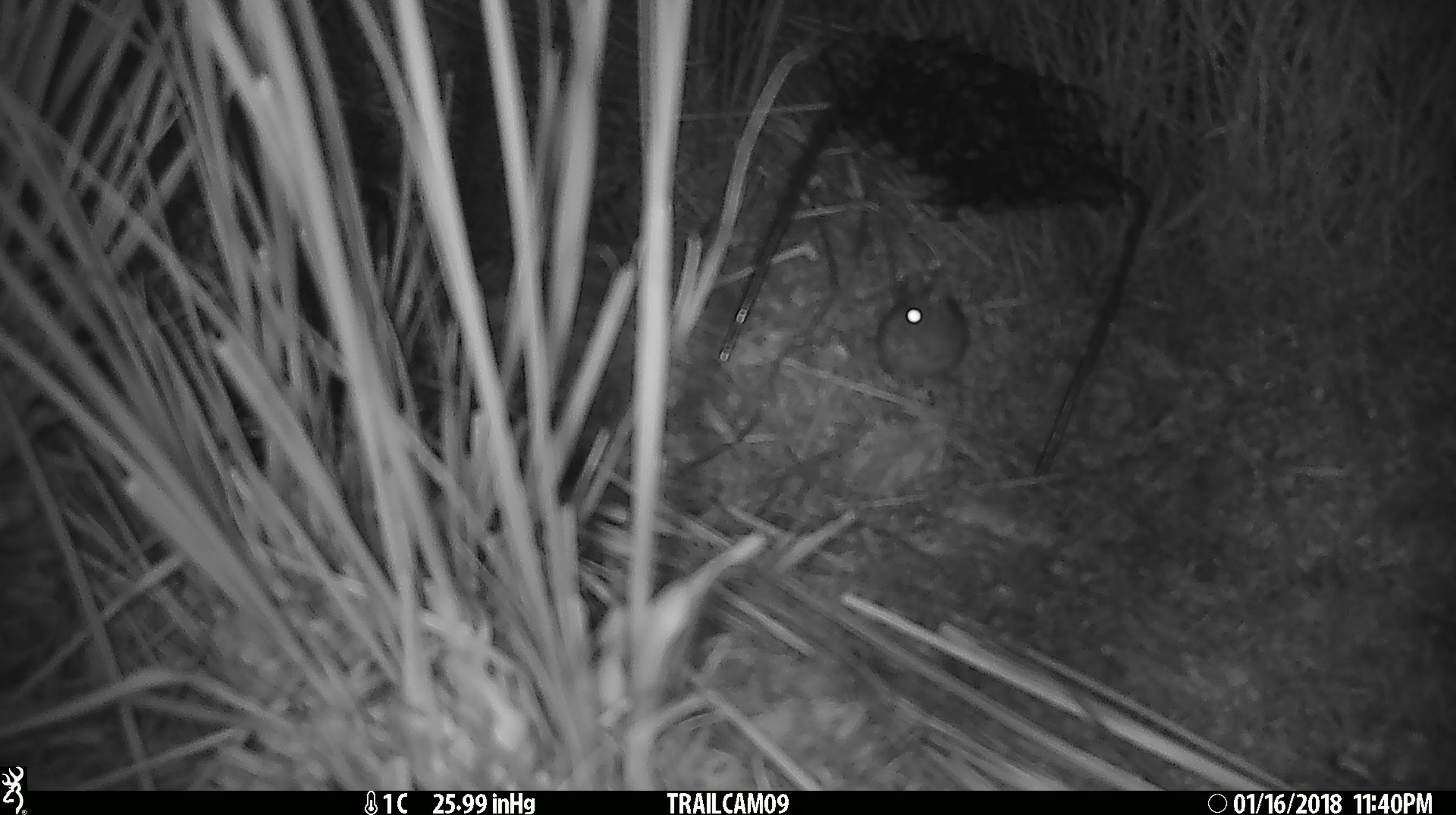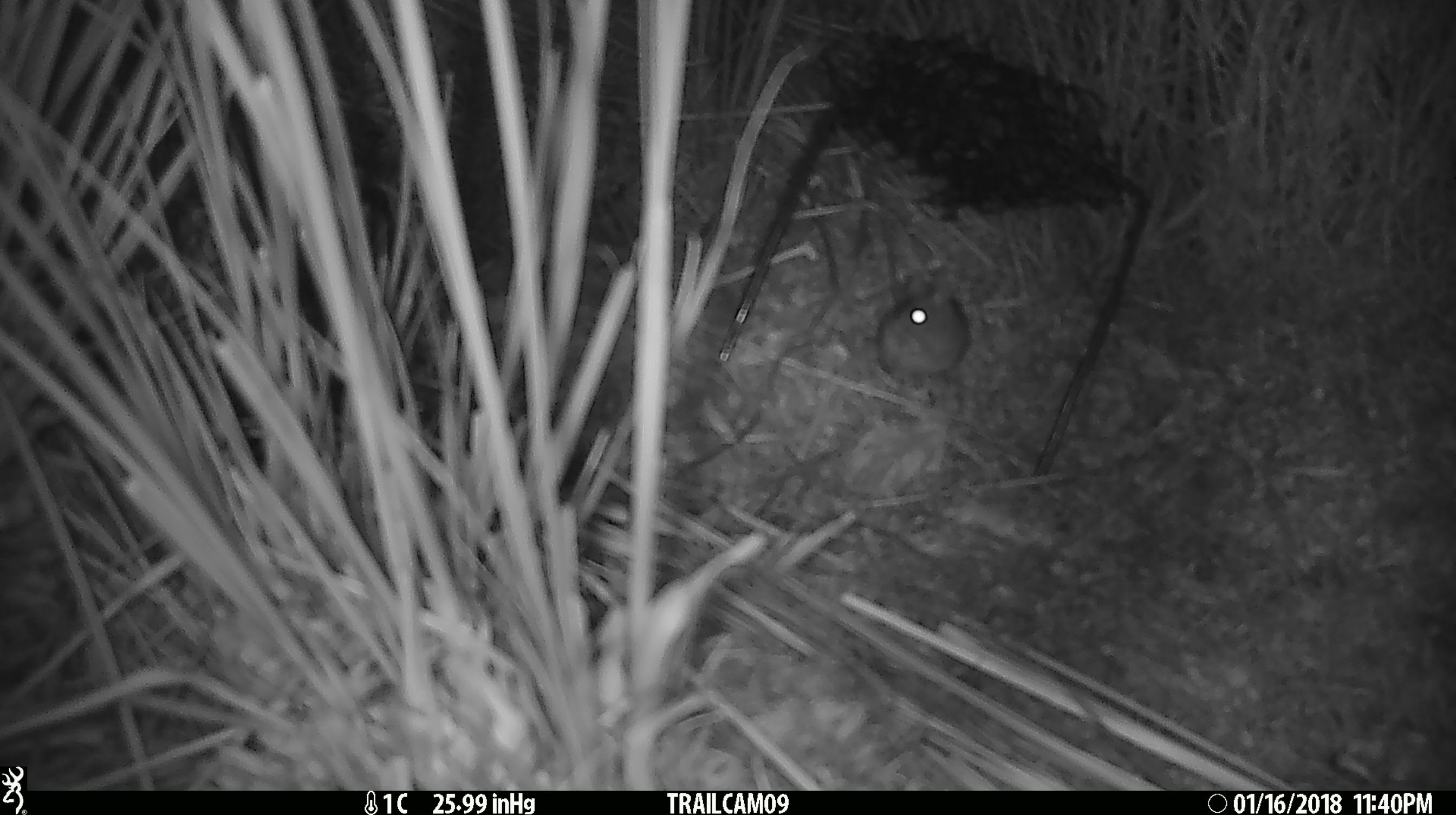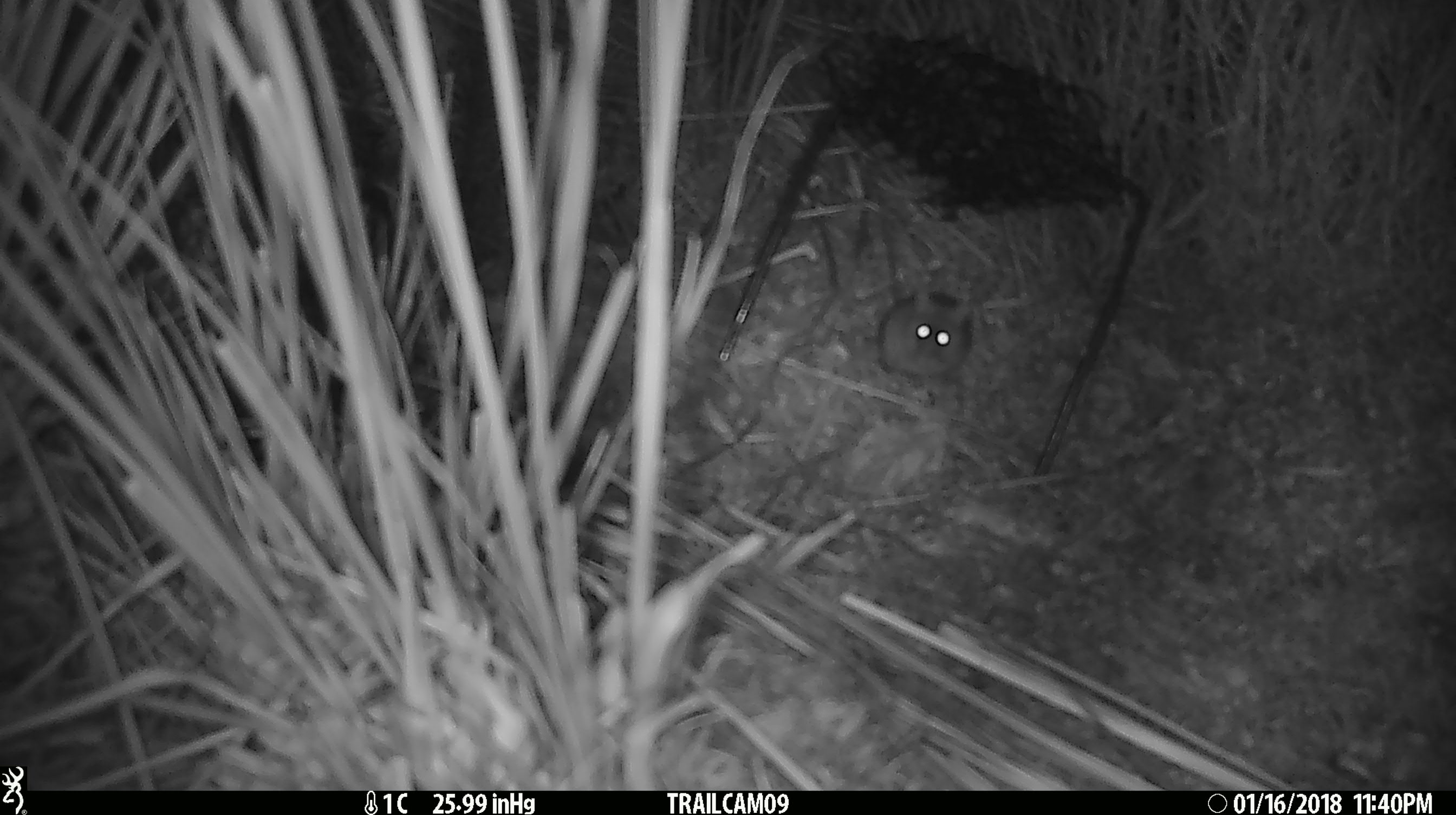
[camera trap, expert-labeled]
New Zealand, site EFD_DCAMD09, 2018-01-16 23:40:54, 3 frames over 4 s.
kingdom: Animalia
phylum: Chordata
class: Mammalia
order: Rodentia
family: Muridae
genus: Mus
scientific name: Mus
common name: mouse